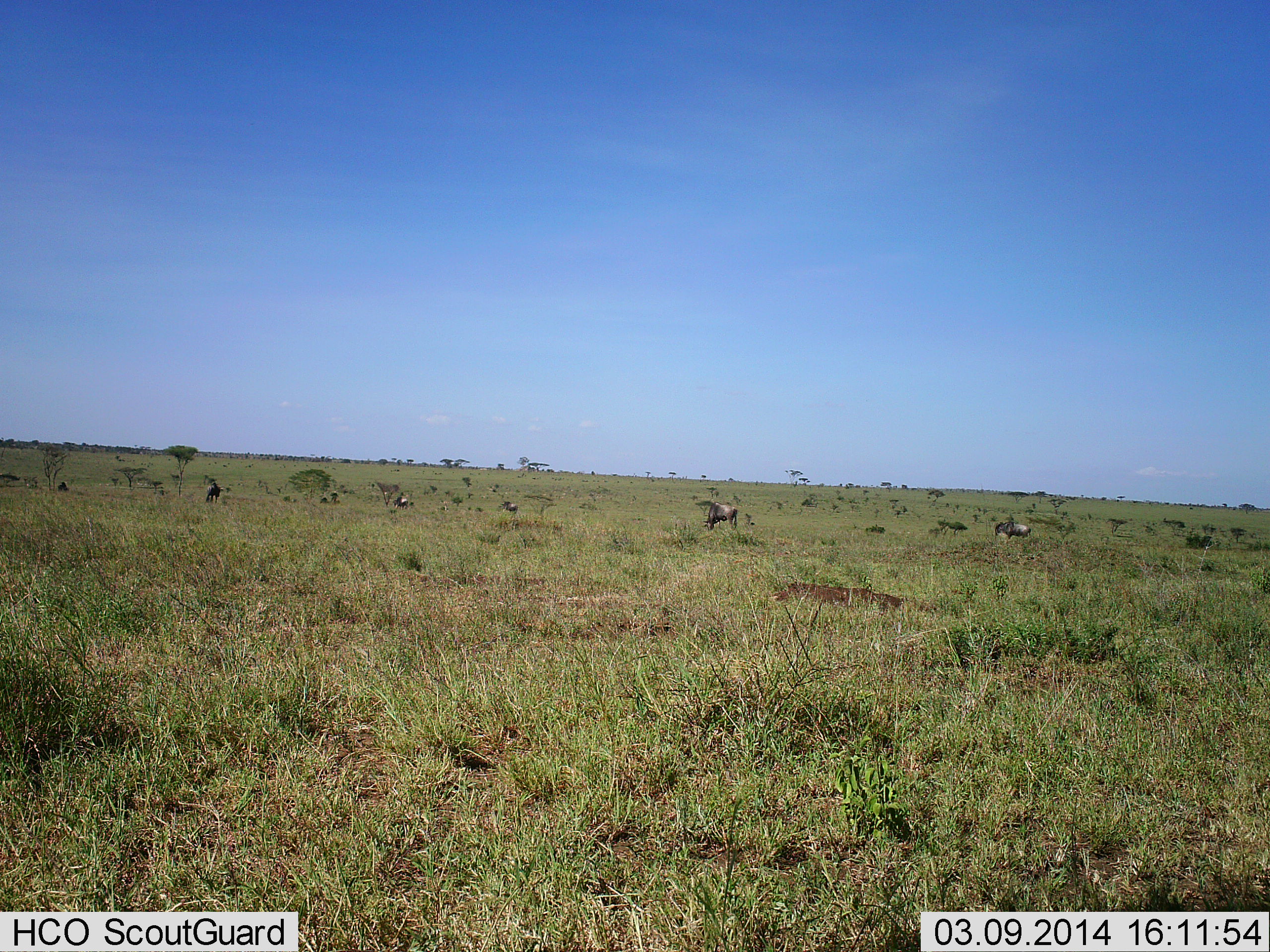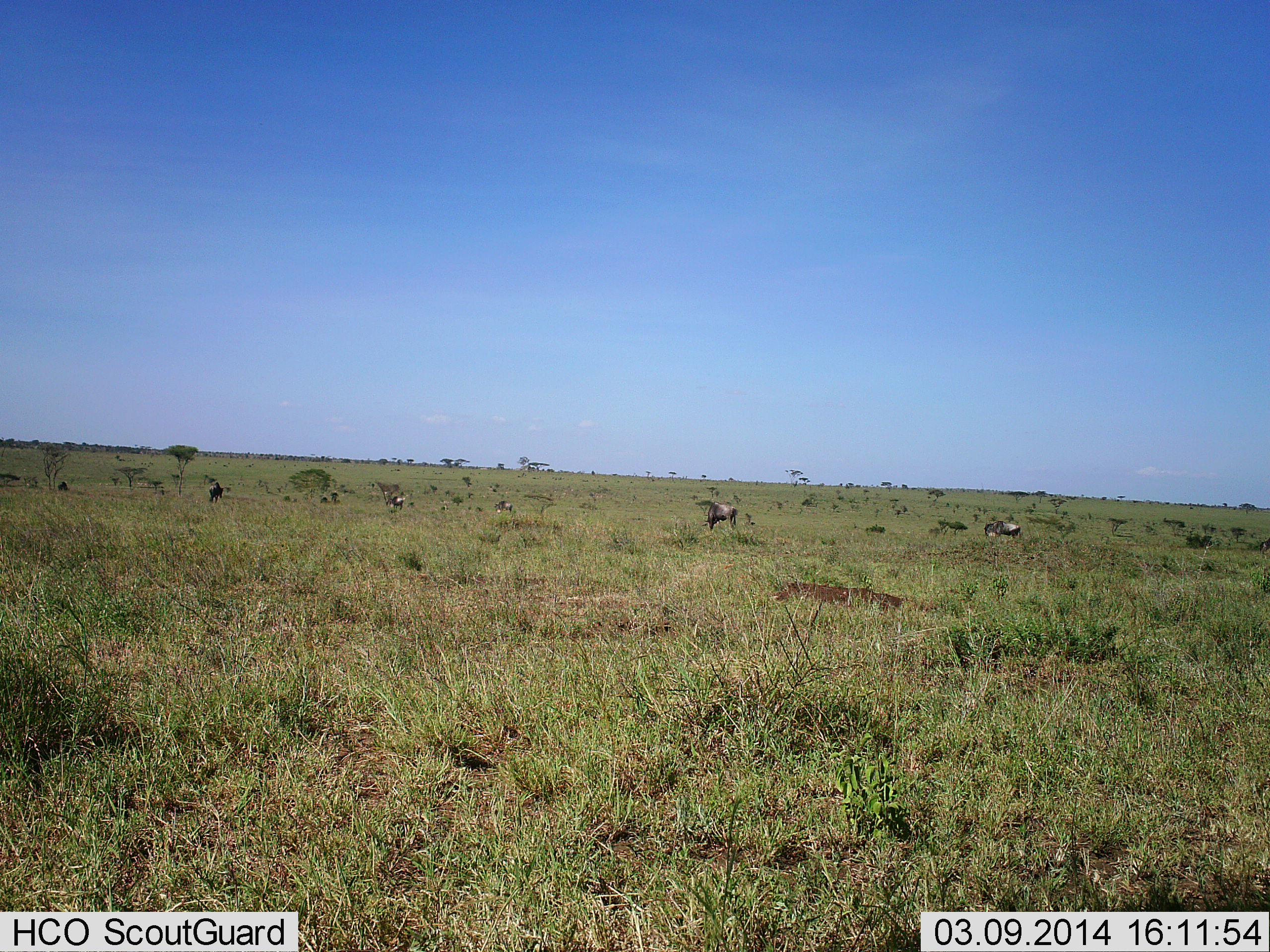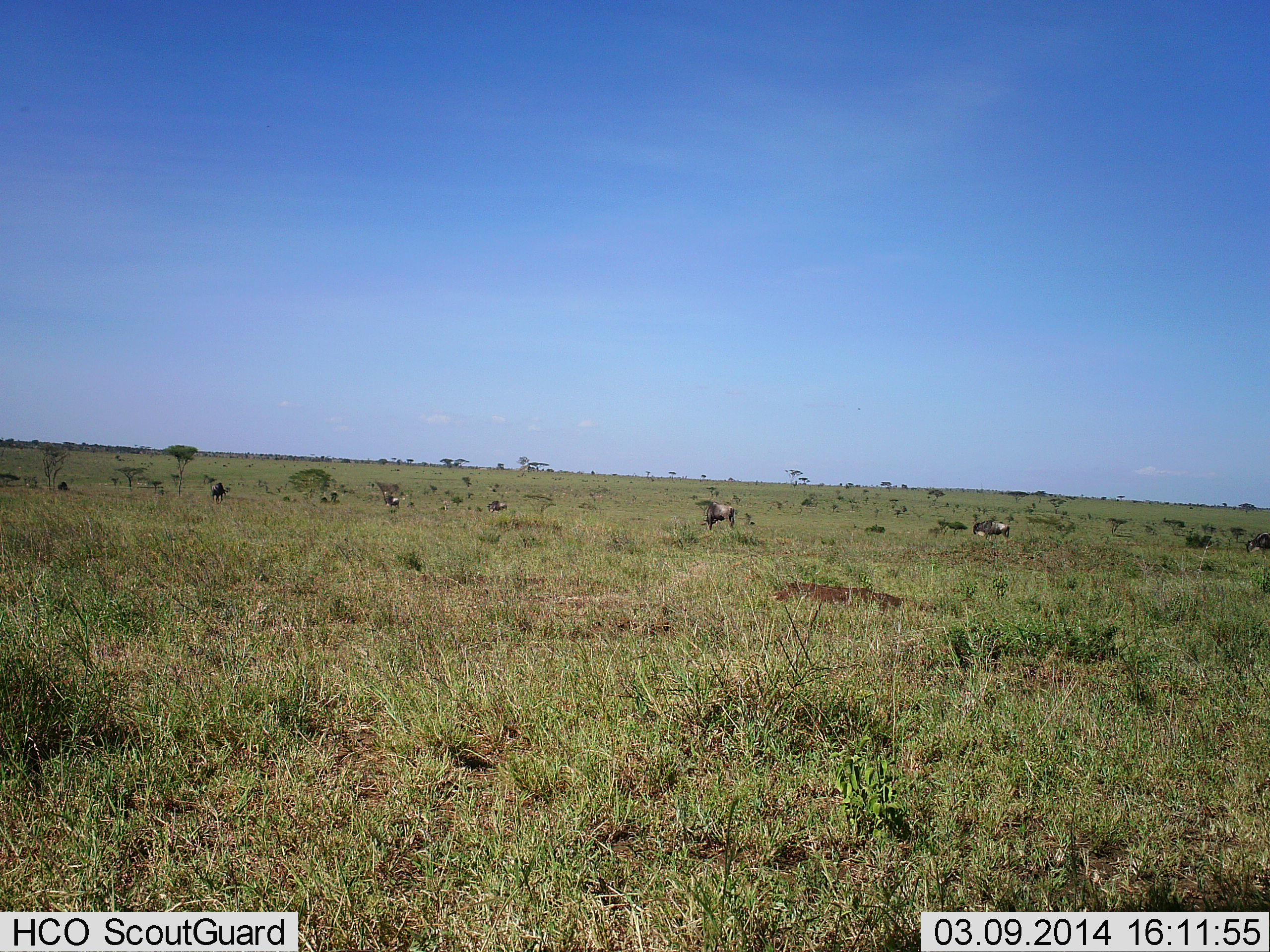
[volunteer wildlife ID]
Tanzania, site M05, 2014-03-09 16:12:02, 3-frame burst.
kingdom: Animalia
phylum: Chordata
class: Mammalia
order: Artiodactyla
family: Bovidae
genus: Connochaetes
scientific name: Connochaetes taurinus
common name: blue wildebeest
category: wildebeest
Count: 8.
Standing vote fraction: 50%.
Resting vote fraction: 10%.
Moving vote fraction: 80%.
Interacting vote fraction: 10%.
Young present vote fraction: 0%.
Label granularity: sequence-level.